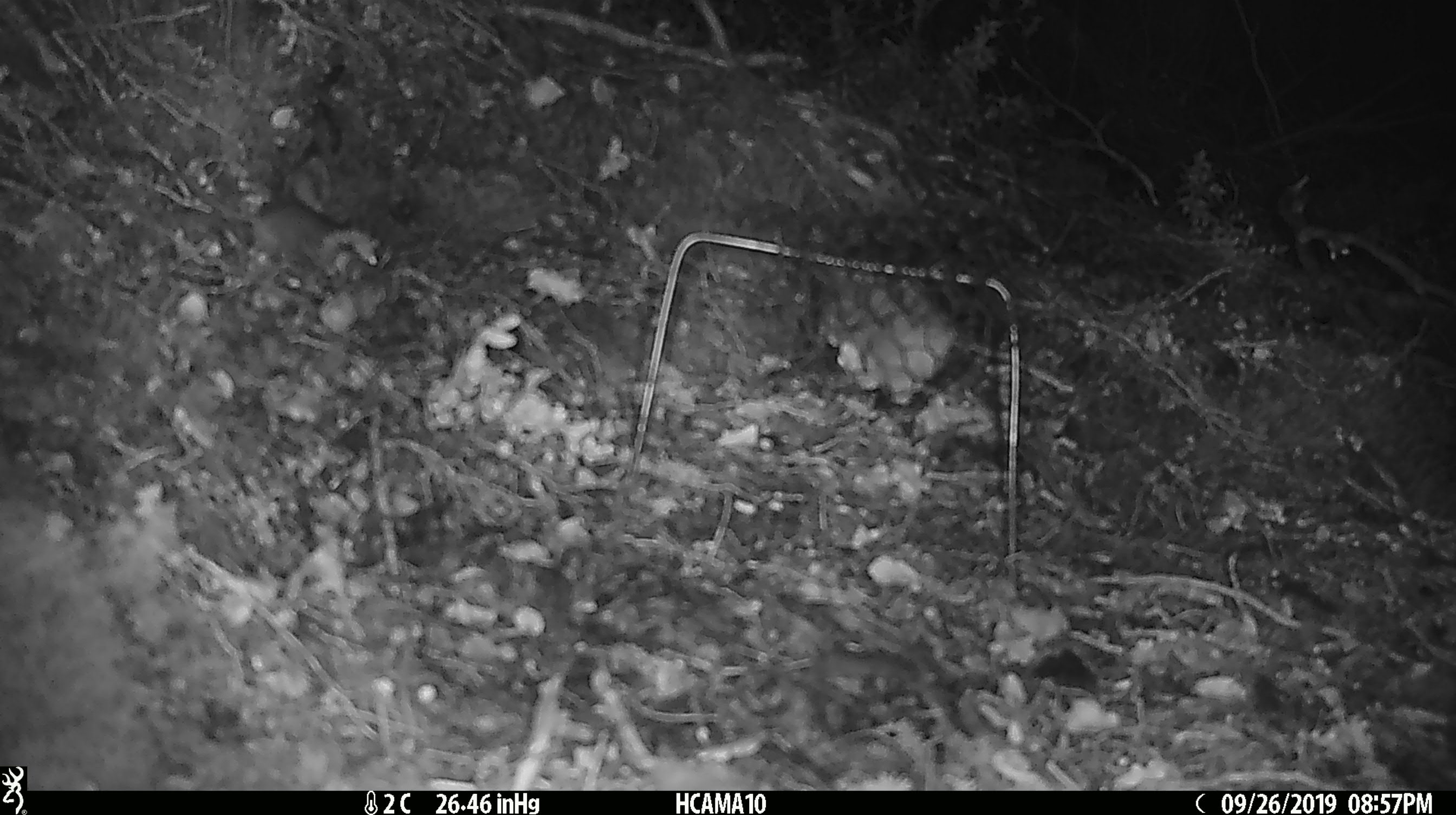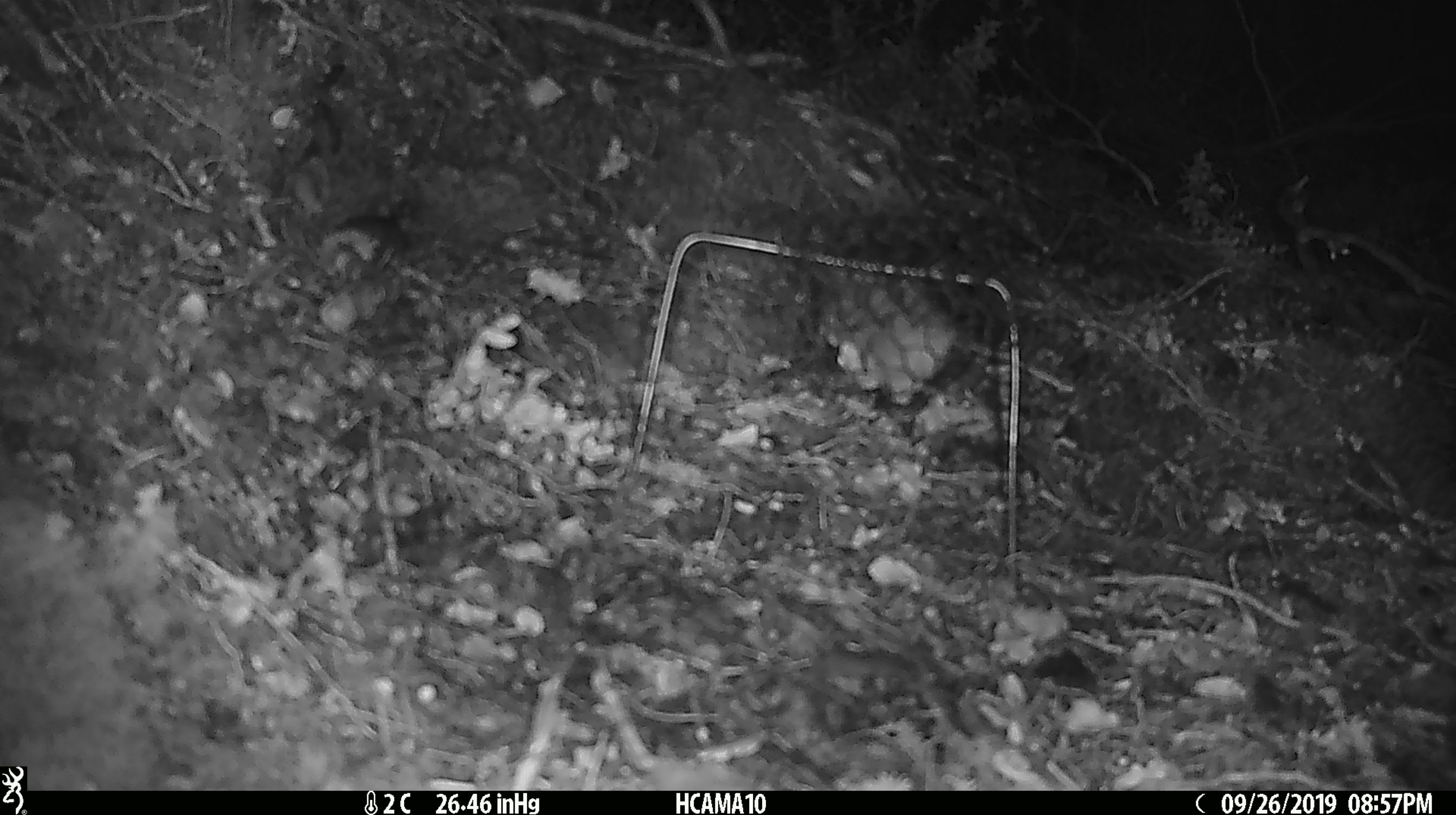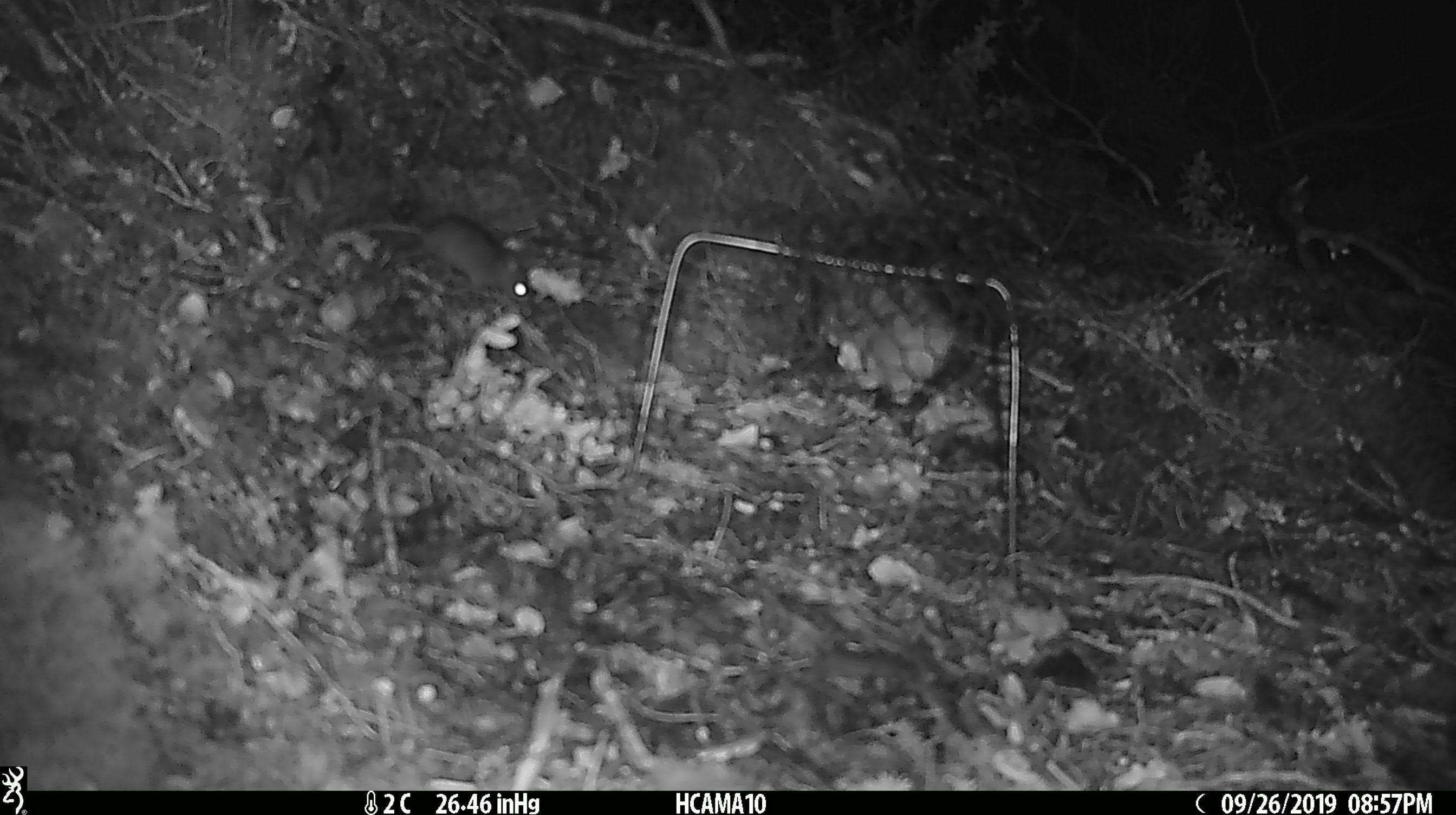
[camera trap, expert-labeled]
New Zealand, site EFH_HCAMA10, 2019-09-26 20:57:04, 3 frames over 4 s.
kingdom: Animalia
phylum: Chordata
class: Mammalia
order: Rodentia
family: Muridae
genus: Mus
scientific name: Mus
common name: mouse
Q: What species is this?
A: Mouse (Mus).